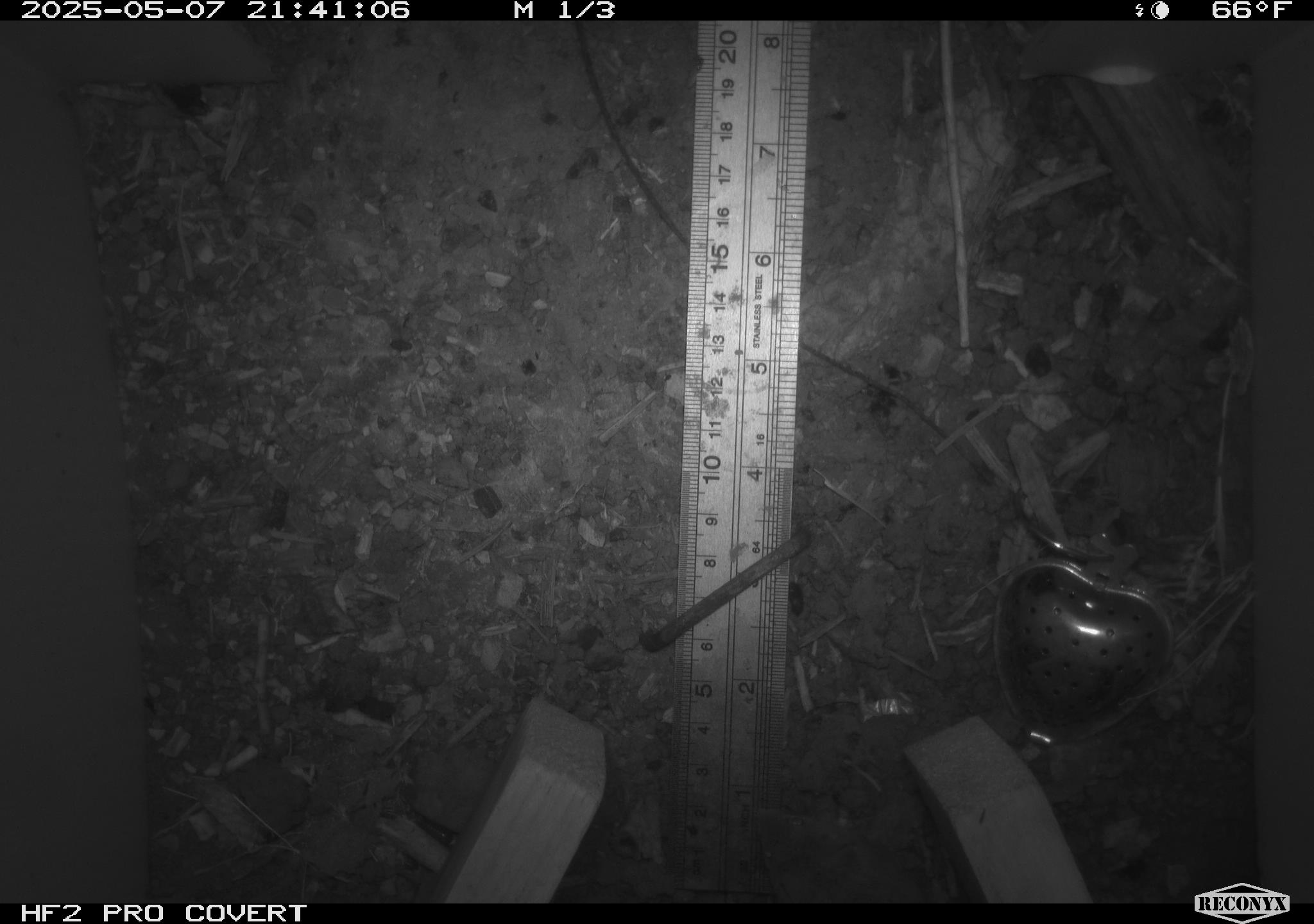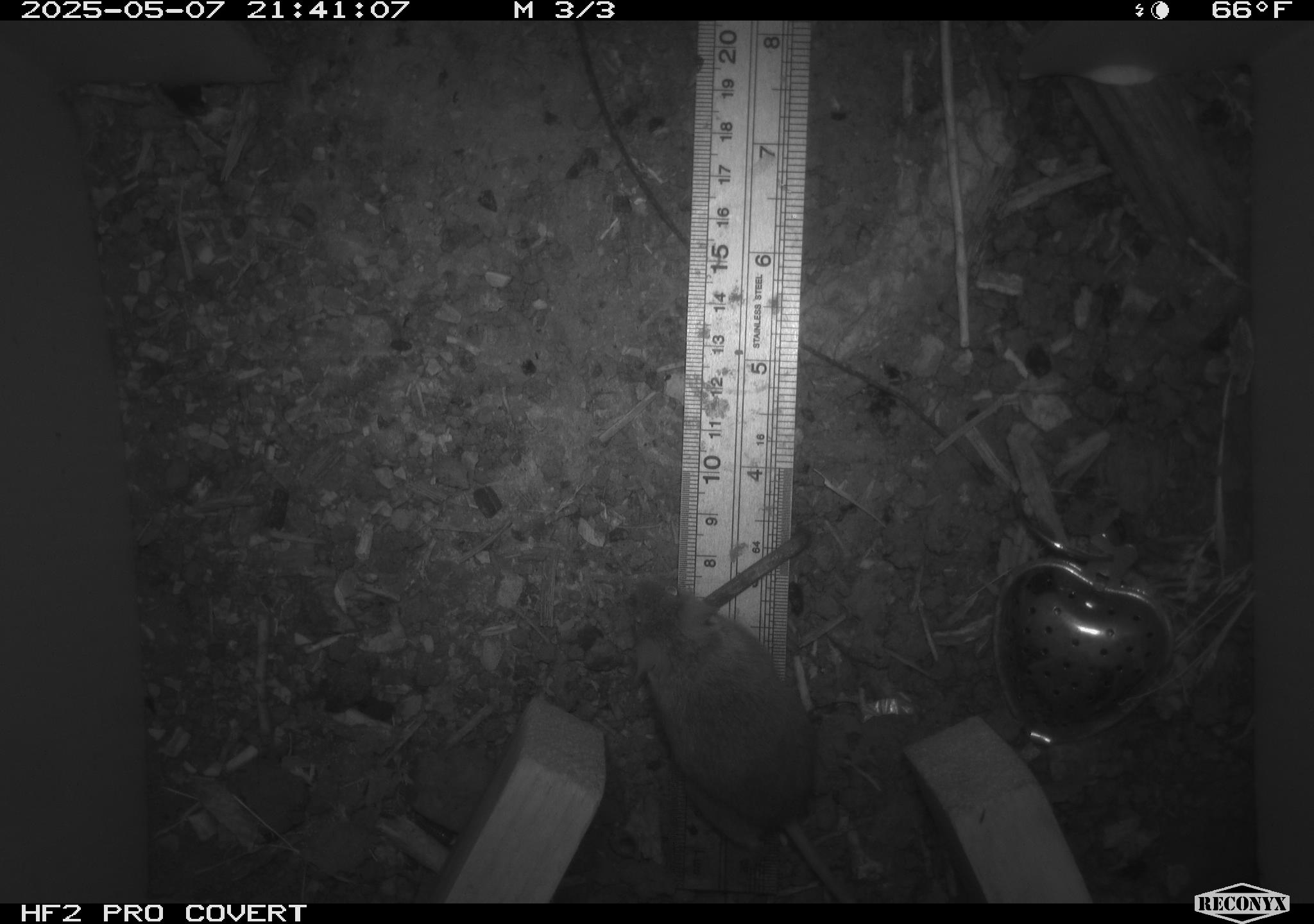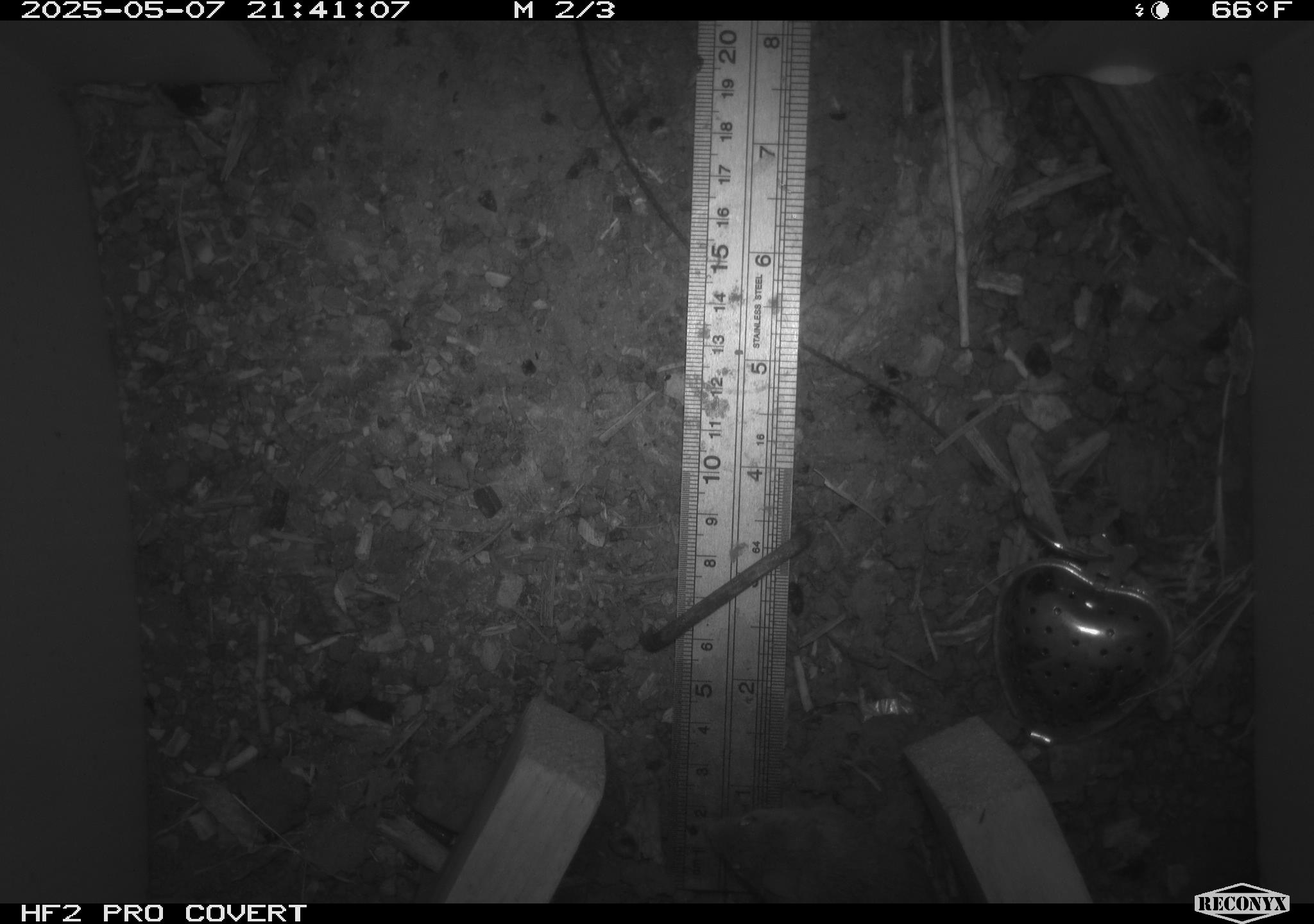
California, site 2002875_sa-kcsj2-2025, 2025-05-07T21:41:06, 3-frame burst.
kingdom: Animalia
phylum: Chordata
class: Mammalia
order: Rodentia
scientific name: Rodentia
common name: rodent